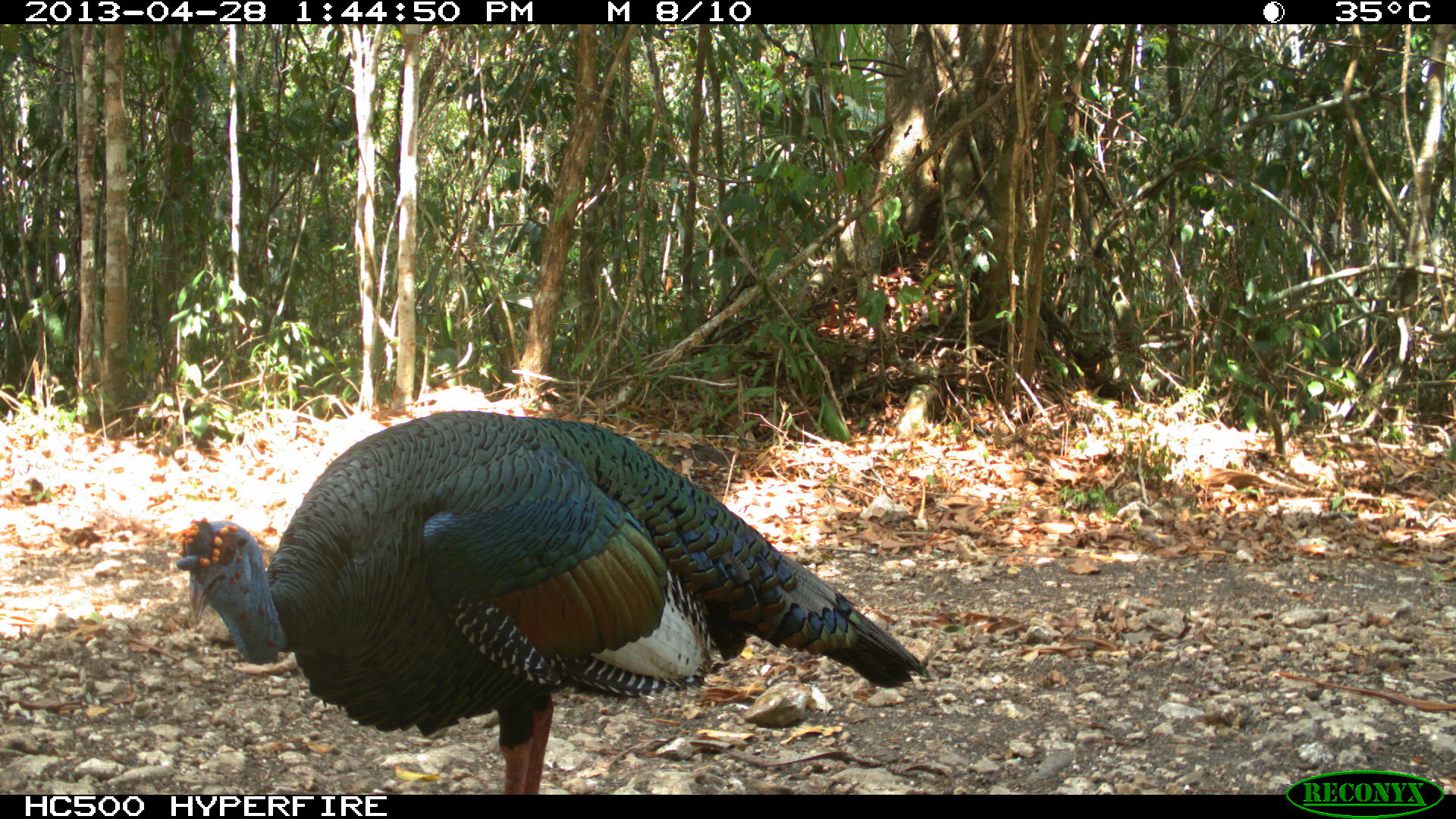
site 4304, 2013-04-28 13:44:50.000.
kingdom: Animalia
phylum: Chordata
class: Aves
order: Galliformes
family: Phasianidae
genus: Meleagris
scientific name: Meleagris ocellata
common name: ocellated turkey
Meleagris ocellata (ocellated turkey), count 1, sex male.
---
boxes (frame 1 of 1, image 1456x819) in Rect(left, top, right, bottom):
meleagris ocellata: Rect(175, 409, 928, 795)